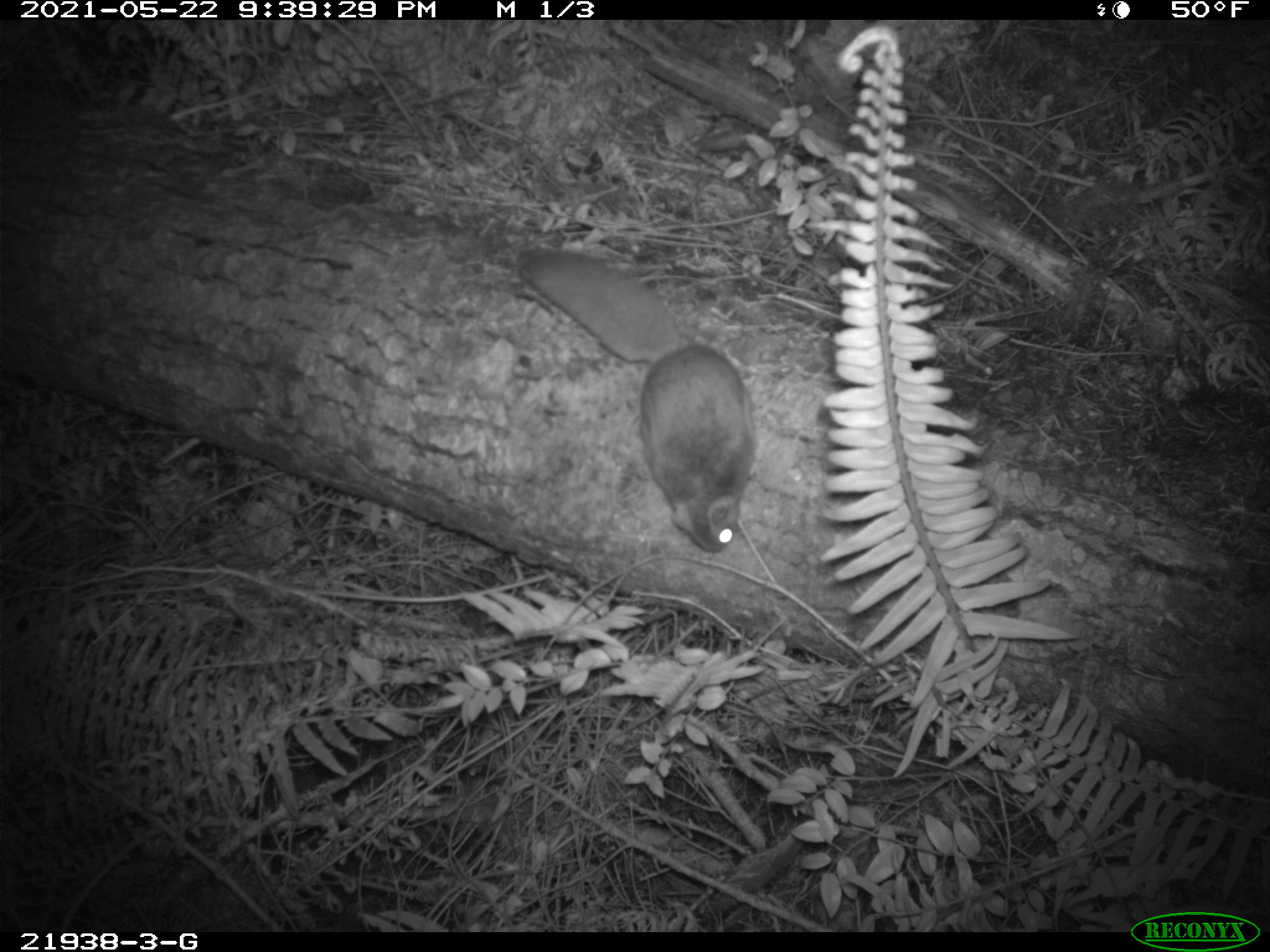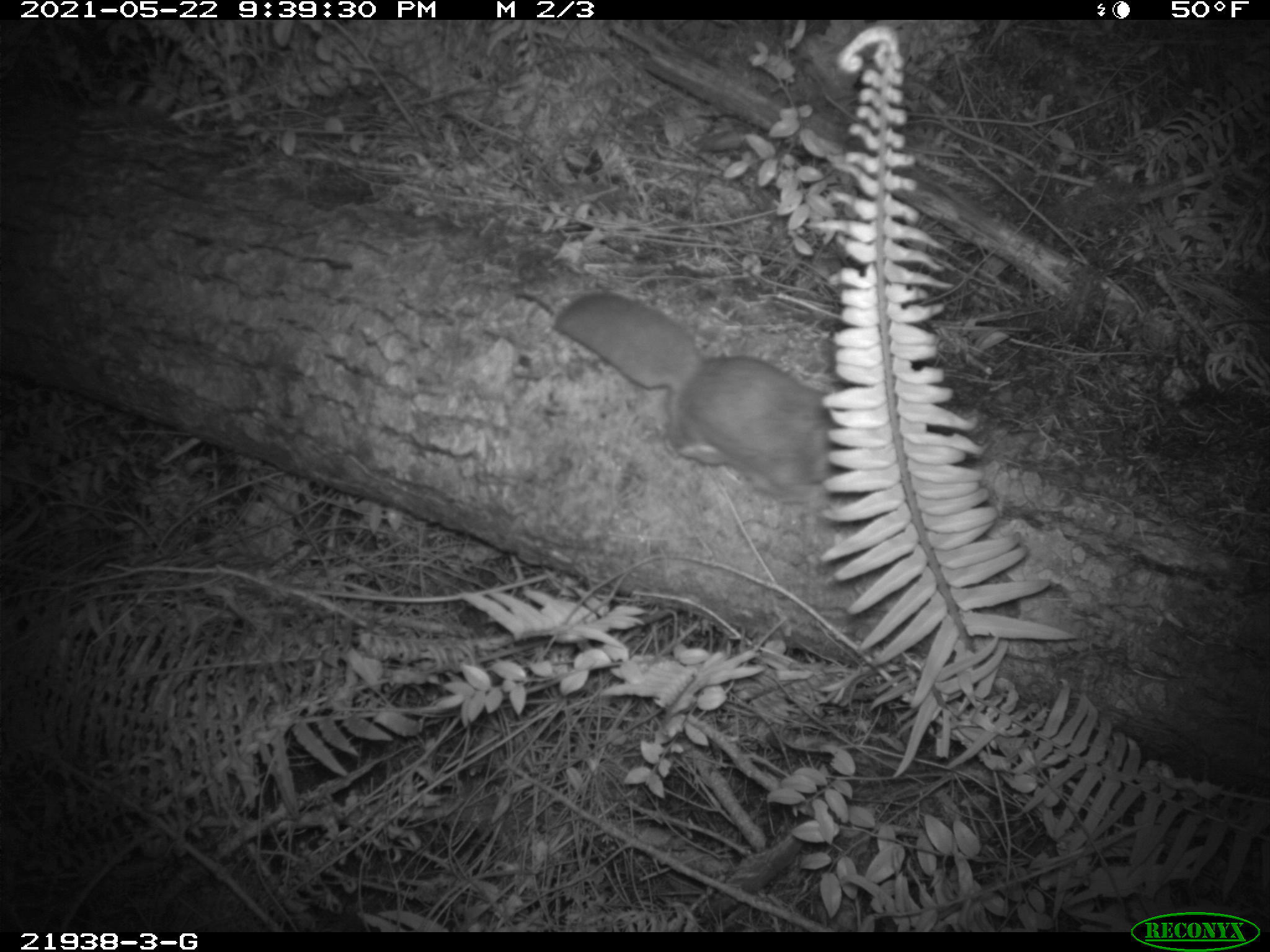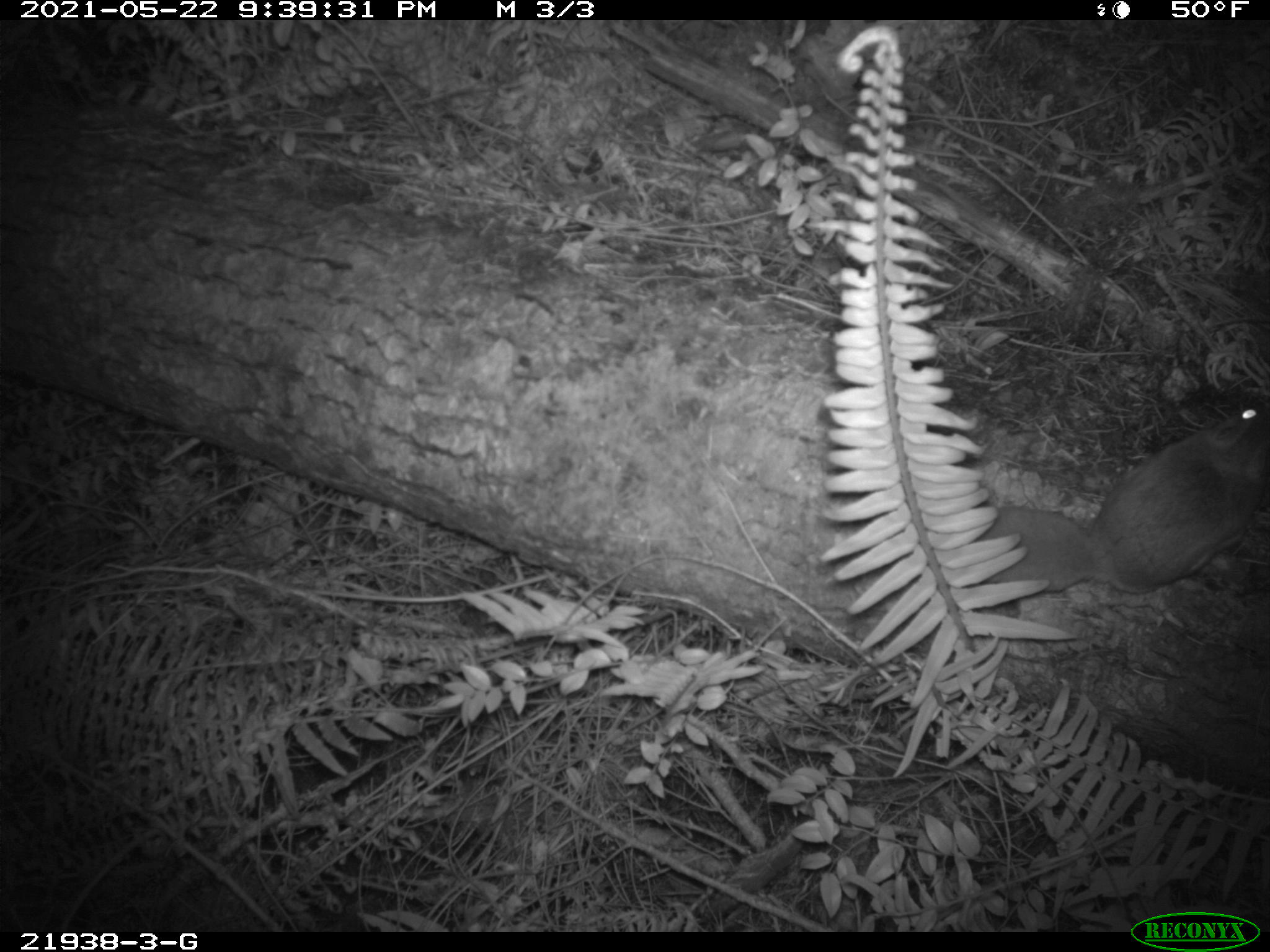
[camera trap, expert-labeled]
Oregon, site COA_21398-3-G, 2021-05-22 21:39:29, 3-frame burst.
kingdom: Animalia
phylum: Chordata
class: Mammalia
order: Rodentia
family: Sciuridae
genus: Glaucomys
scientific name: Glaucomys oregonensis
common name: humboldt's flying squirrel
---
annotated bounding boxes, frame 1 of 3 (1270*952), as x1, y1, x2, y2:
humboldt's flying squirrel: 515, 244, 762, 560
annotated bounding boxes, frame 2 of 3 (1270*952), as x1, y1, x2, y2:
humboldt's flying squirrel: 554, 286, 863, 511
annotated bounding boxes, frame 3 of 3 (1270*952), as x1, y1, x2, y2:
humboldt's flying squirrel: 971, 389, 1267, 605